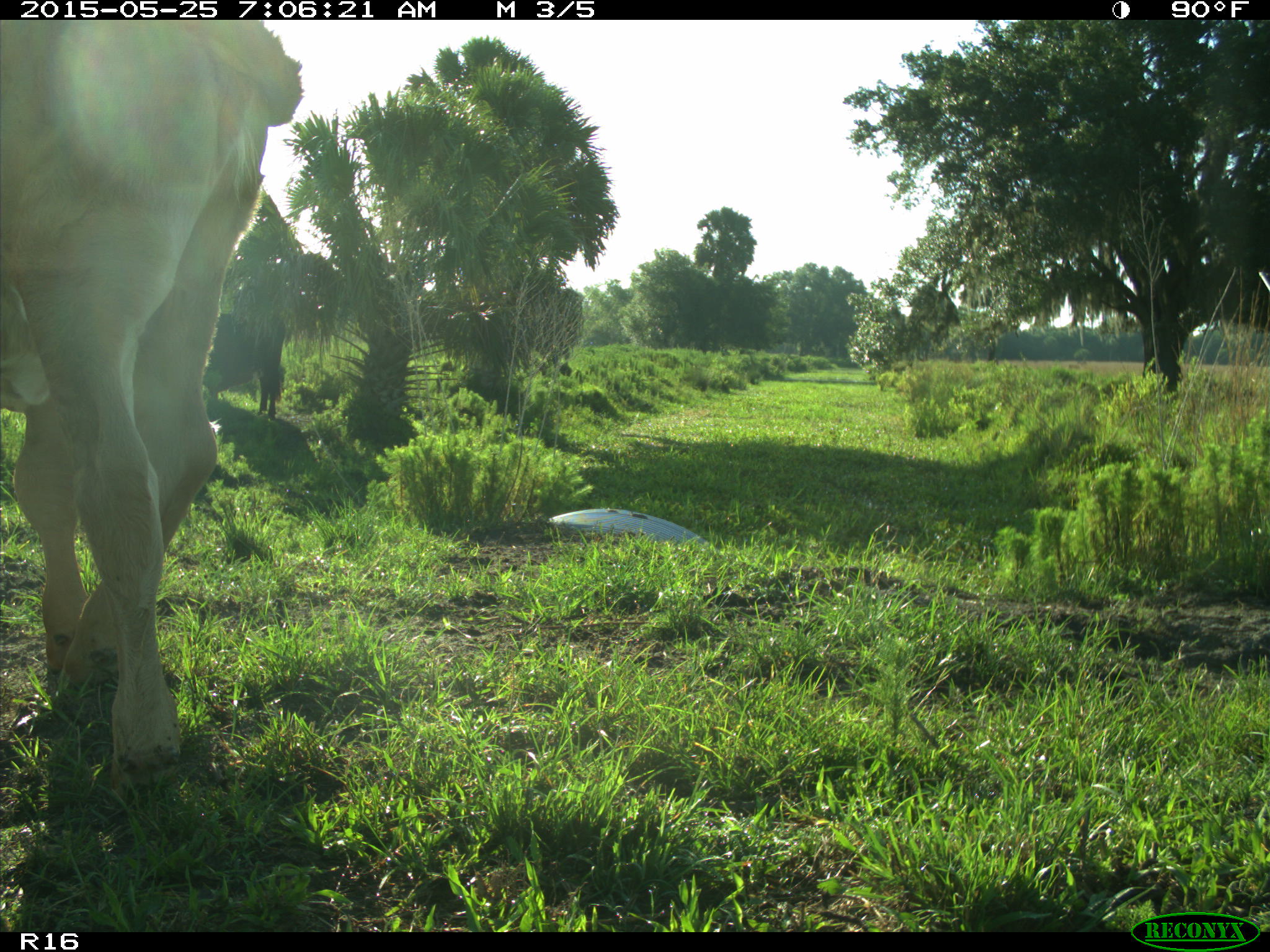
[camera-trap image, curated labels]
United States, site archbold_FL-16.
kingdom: Animalia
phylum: Chordata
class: Mammalia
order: Artiodactyla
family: Bovidae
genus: Bos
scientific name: Bos taurus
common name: domestic cow